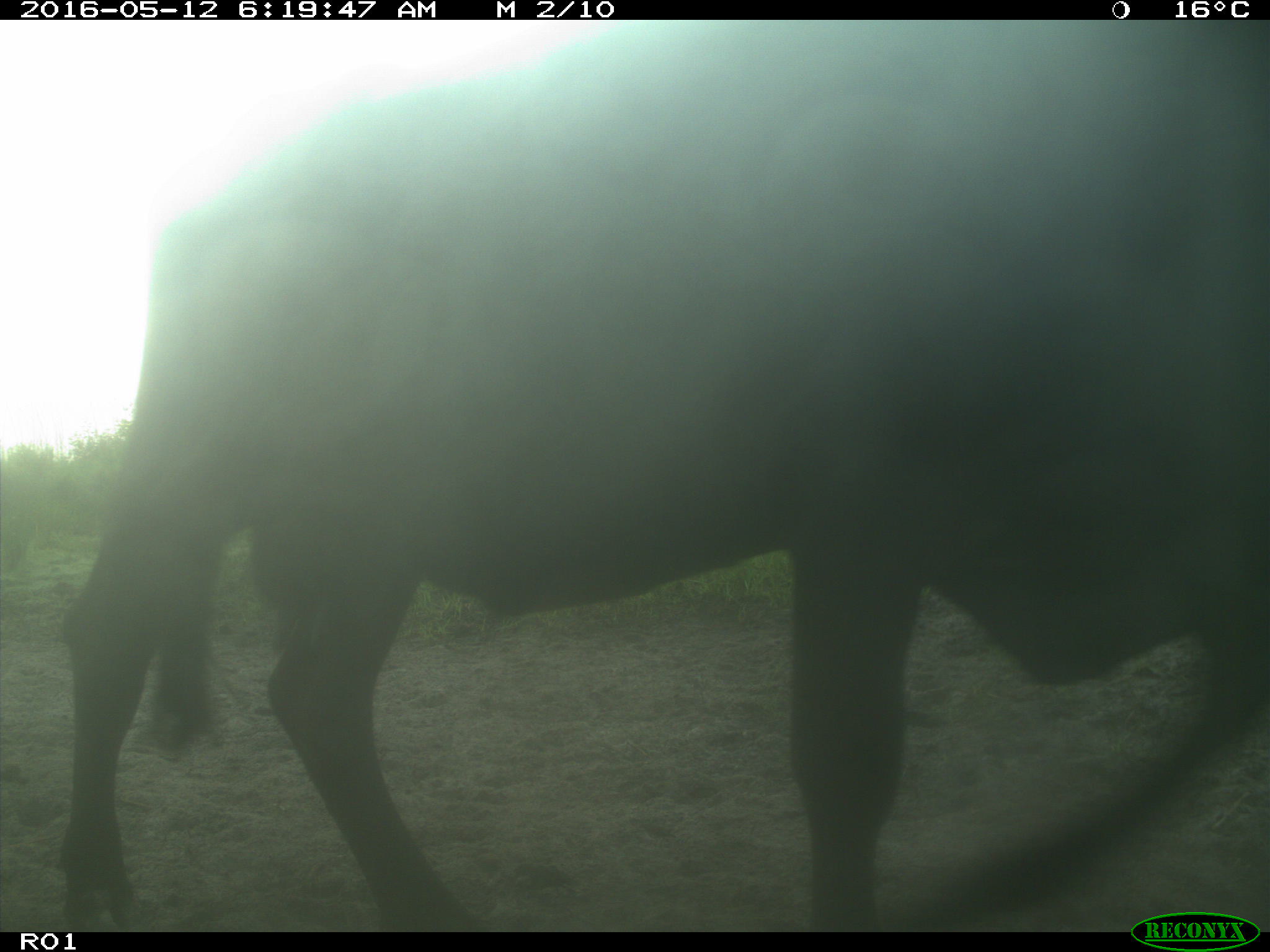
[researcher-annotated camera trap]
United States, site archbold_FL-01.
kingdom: Animalia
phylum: Chordata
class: Mammalia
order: Artiodactyla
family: Bovidae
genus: Bos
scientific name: Bos taurus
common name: domestic cow